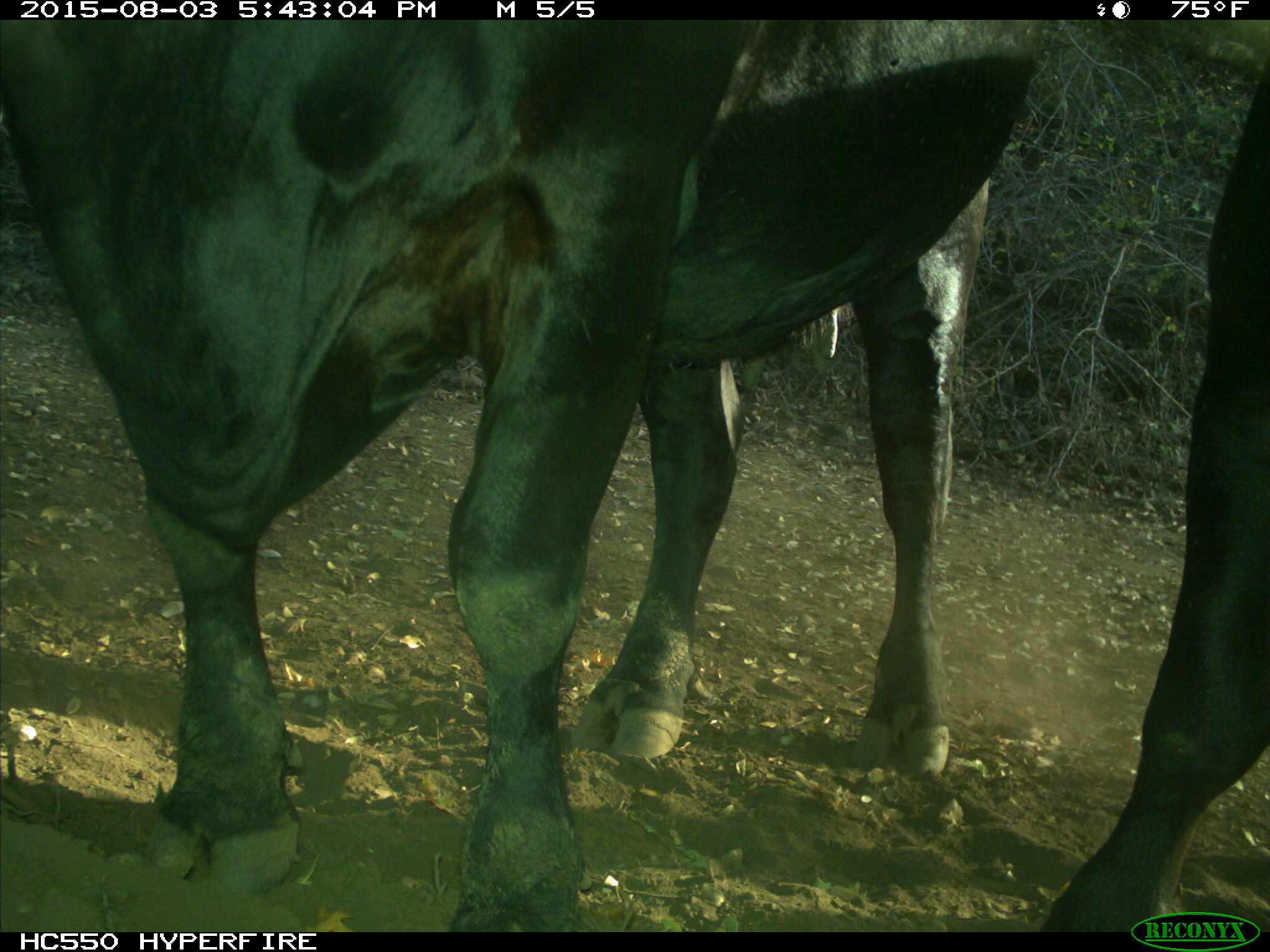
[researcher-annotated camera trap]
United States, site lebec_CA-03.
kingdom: Animalia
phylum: Chordata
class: Mammalia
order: Artiodactyla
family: Bovidae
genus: Bos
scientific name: Bos taurus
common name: domestic cow